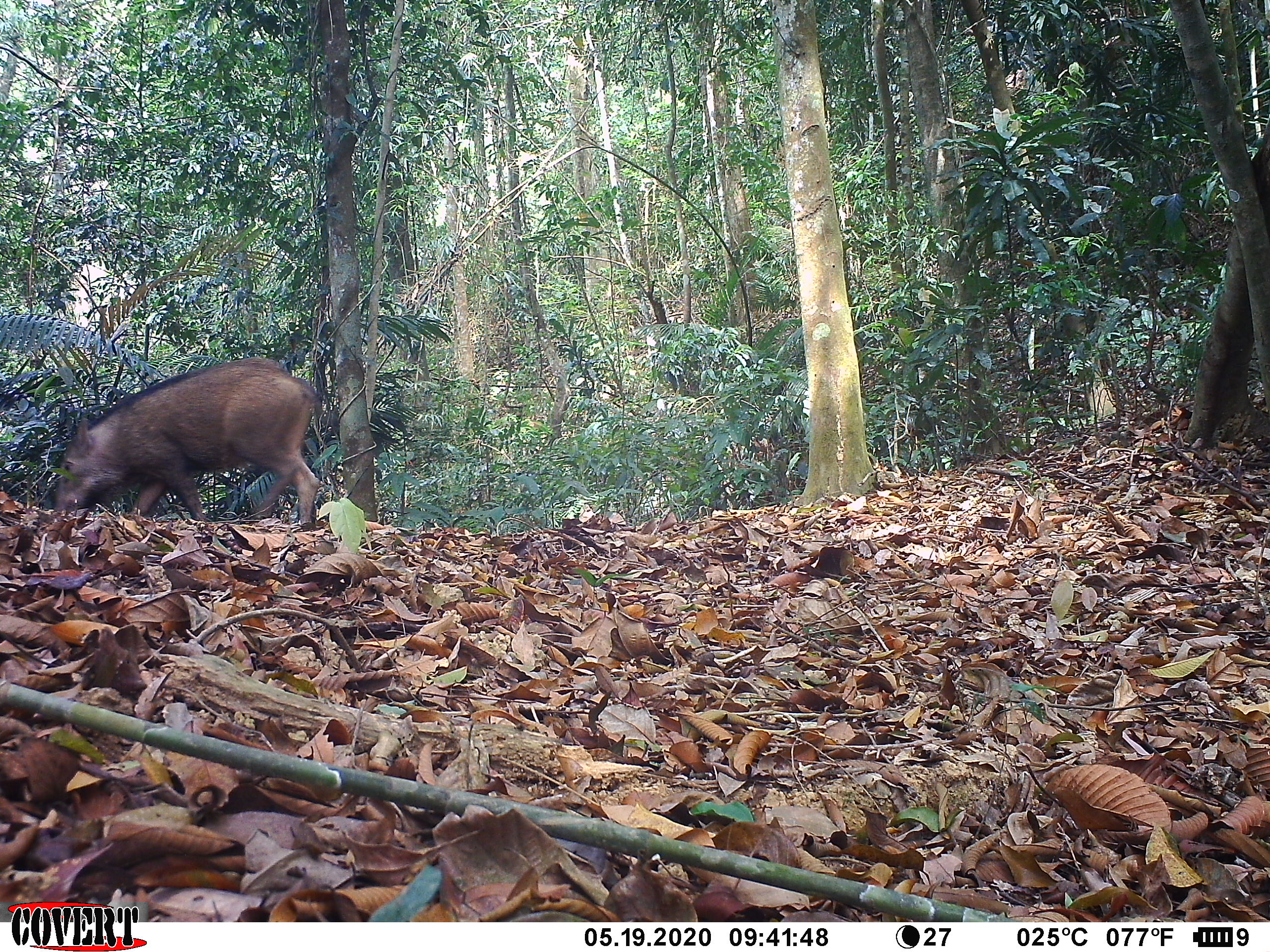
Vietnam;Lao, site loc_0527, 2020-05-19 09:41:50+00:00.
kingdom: Animalia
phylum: Chordata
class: Mammalia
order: Artiodactyla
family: Suidae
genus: Sus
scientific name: Sus scrofa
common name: eurasian wild pig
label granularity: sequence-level